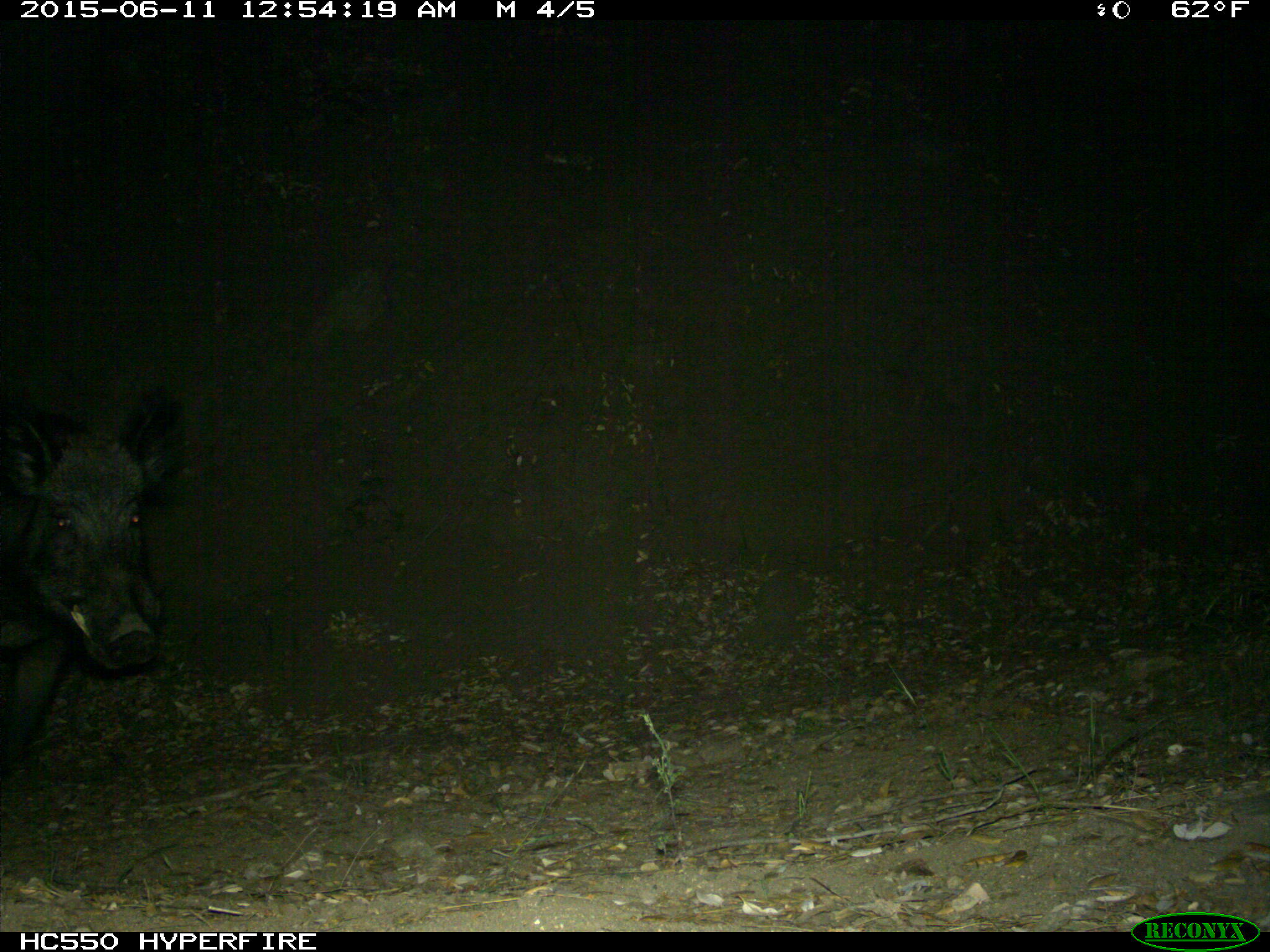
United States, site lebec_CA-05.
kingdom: Animalia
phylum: Chordata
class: Mammalia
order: Artiodactyla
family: Suidae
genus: Sus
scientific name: Sus scrofa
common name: wild boar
Sus scrofa (wild boar).